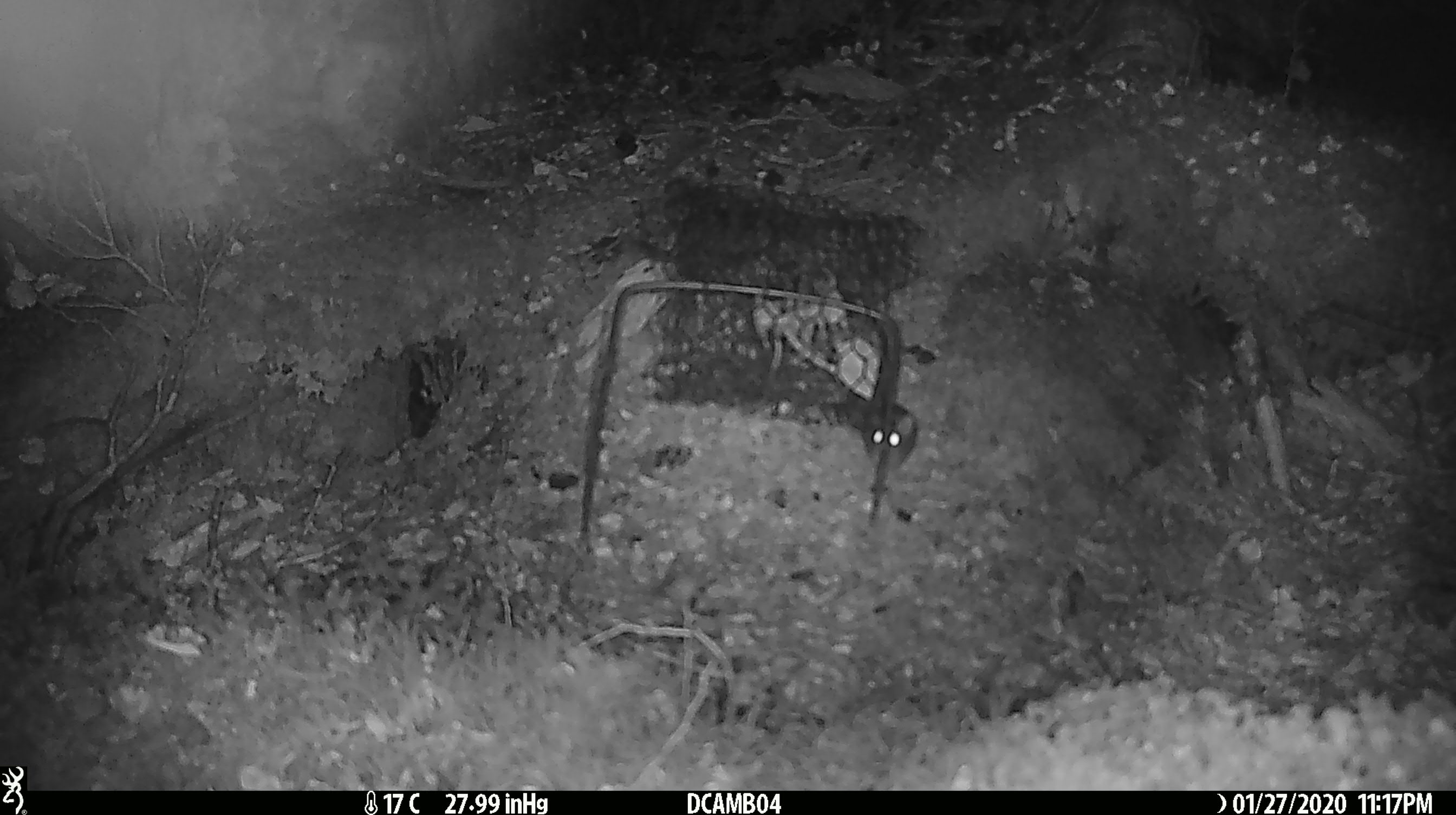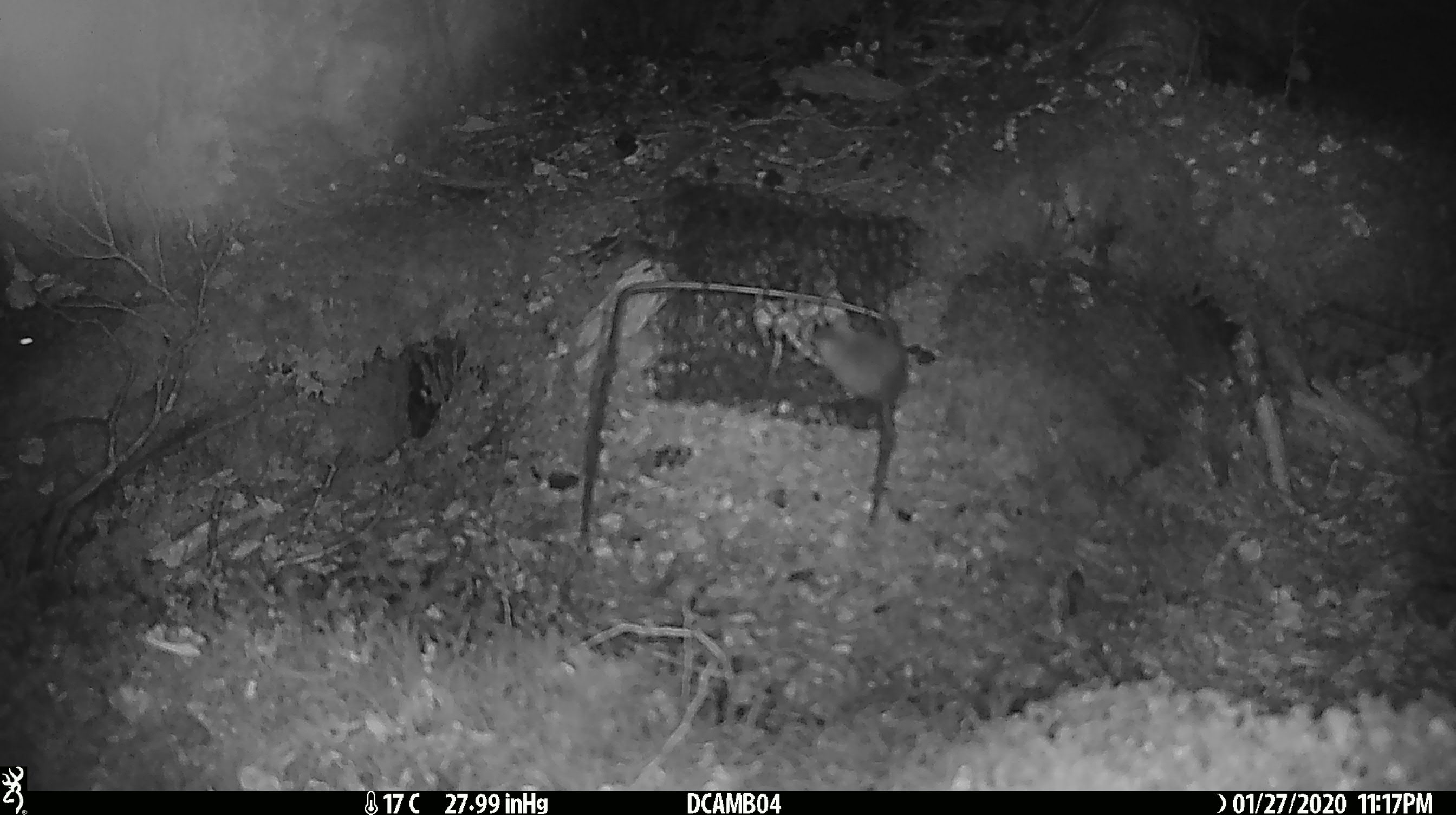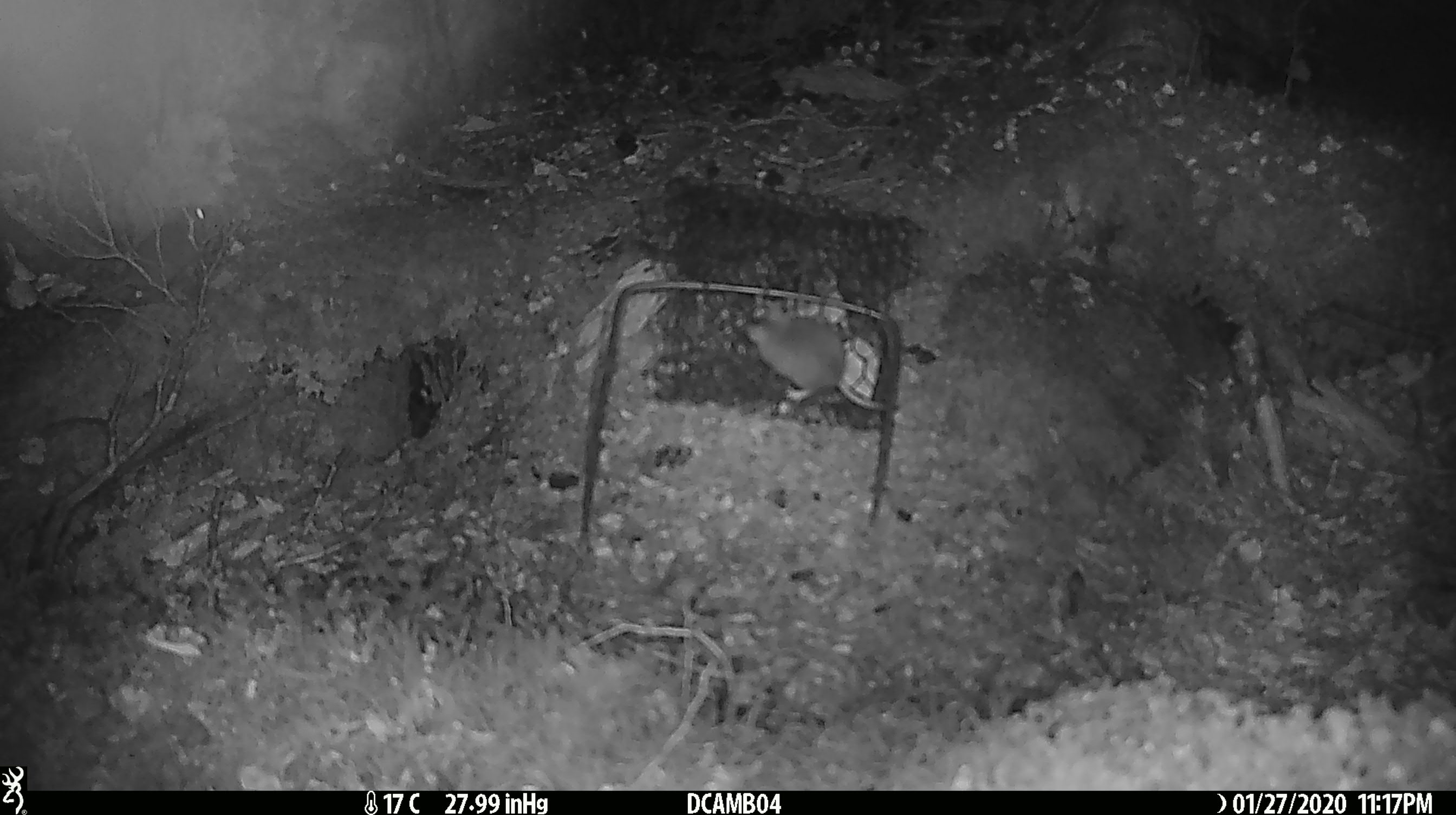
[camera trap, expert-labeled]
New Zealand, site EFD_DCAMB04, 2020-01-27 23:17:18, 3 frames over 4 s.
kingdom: Animalia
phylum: Chordata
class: Mammalia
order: Rodentia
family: Muridae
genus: Mus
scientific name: Mus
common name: mouse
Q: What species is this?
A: Mouse (Mus).